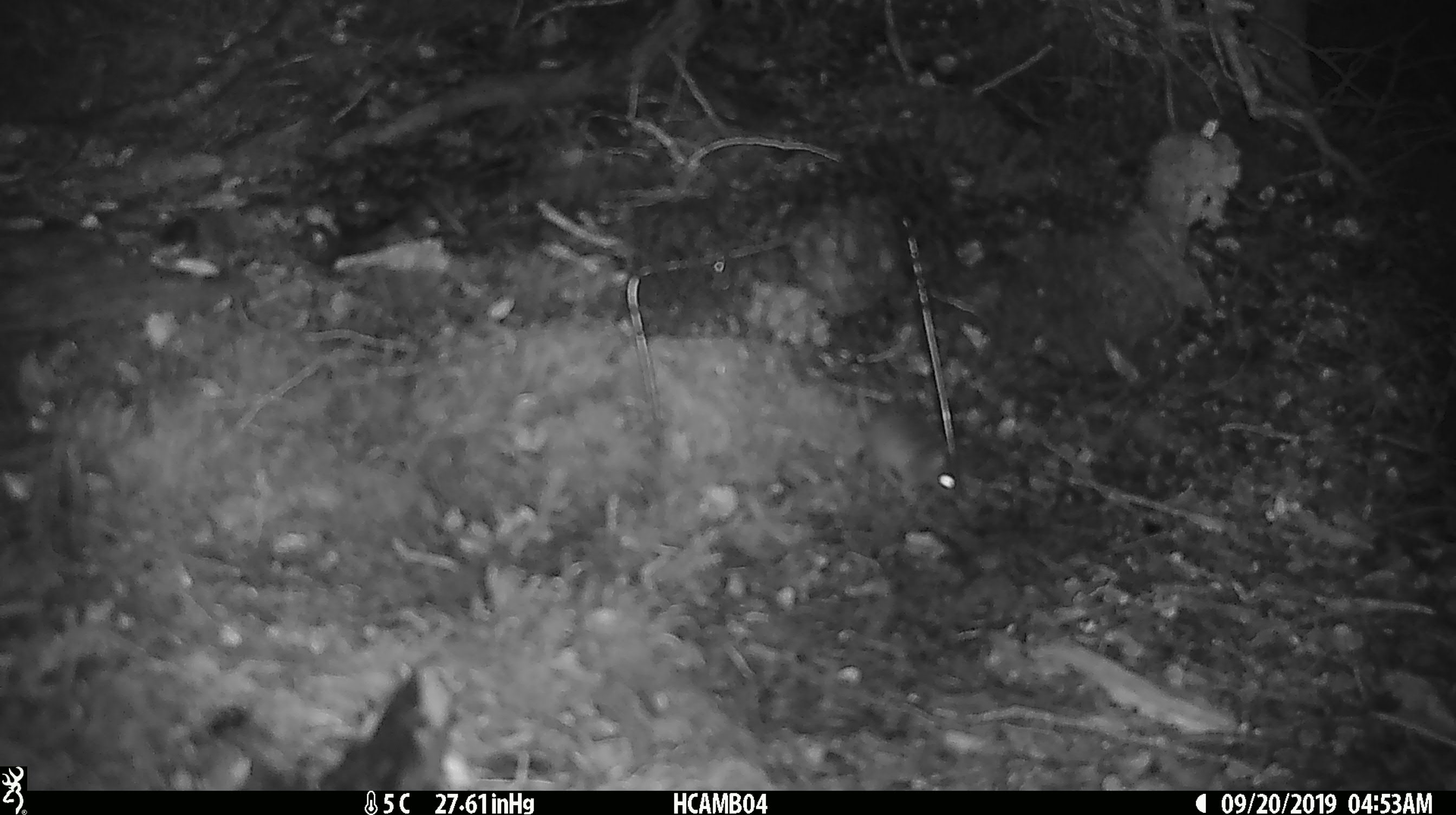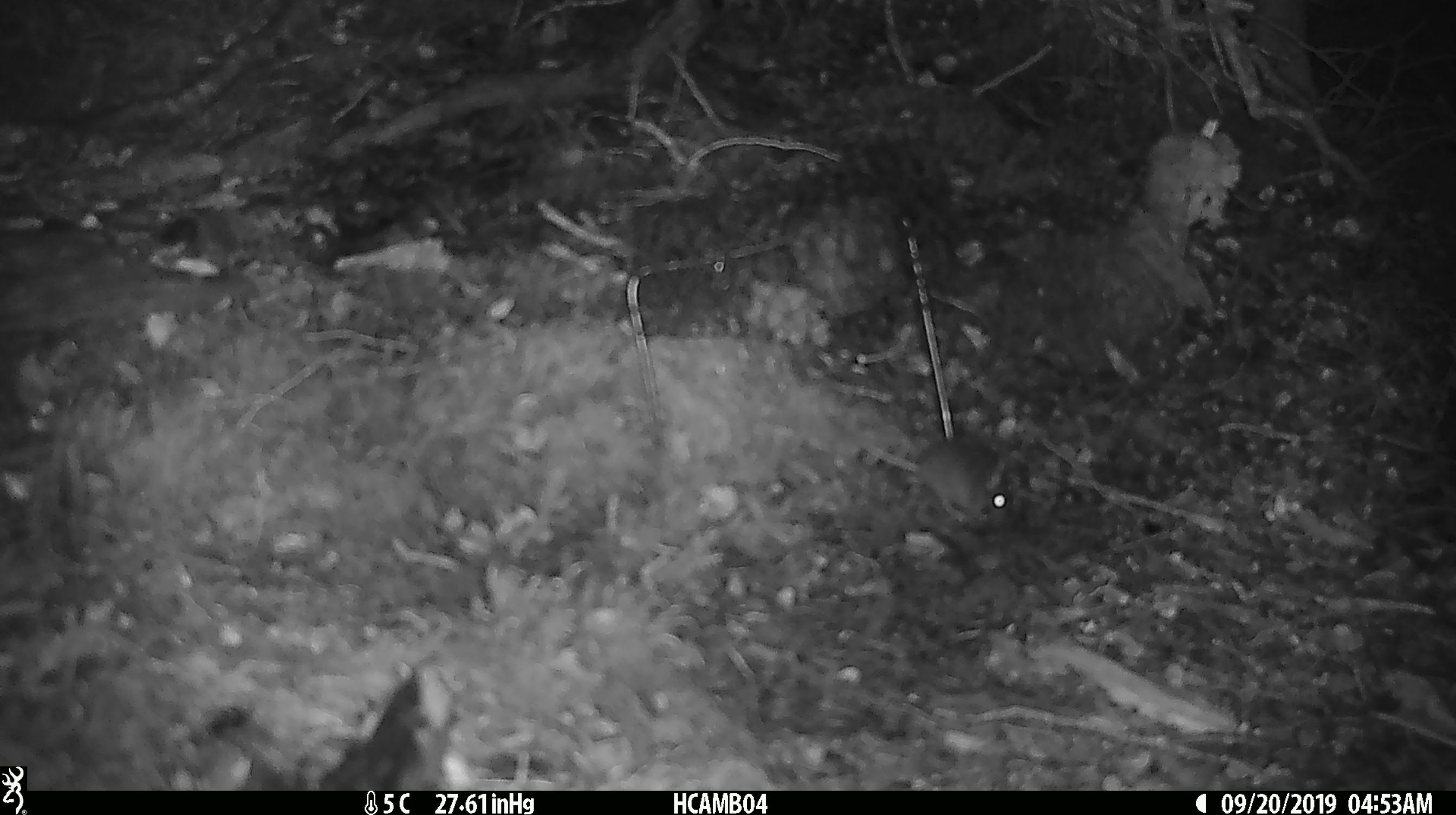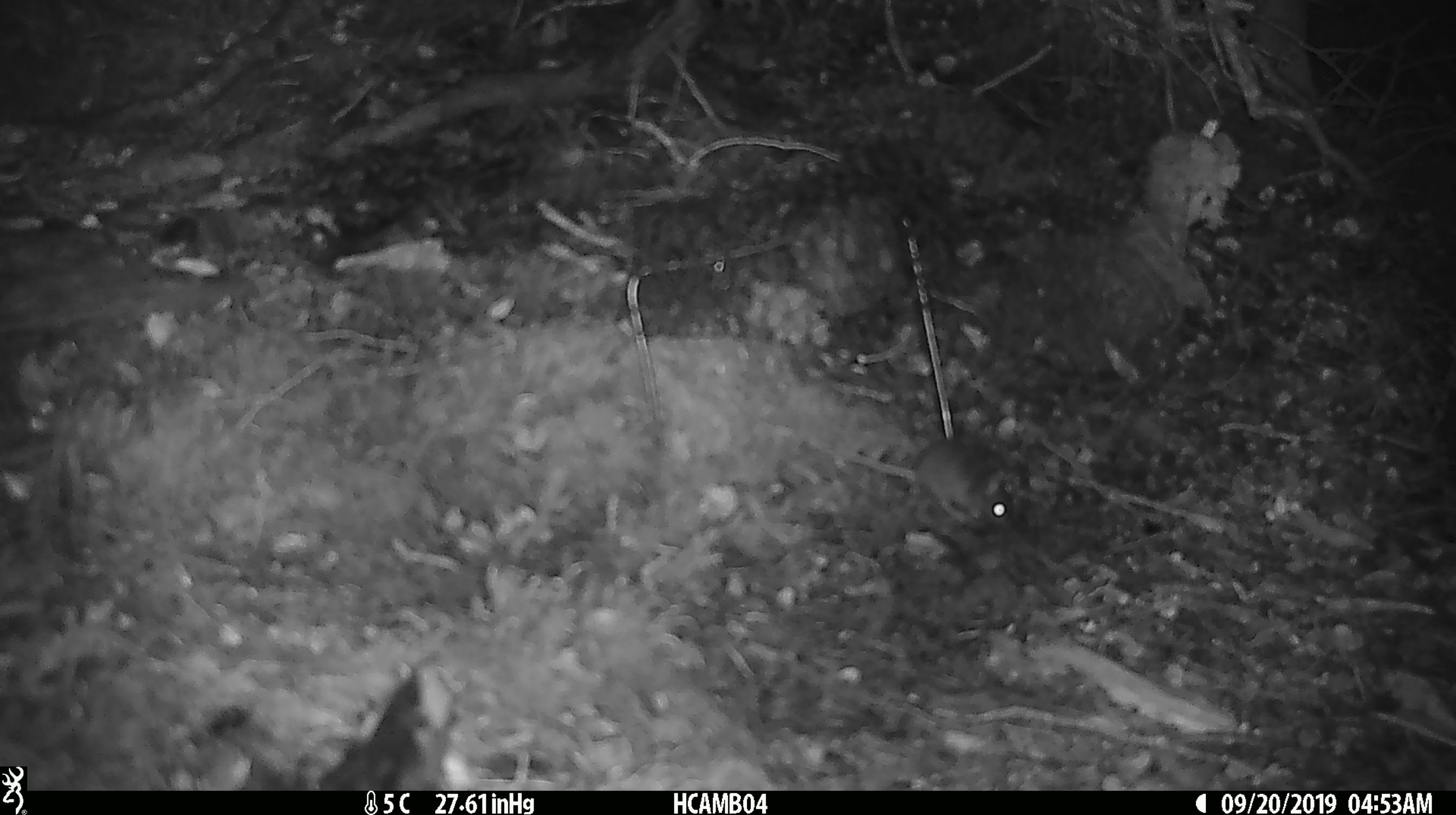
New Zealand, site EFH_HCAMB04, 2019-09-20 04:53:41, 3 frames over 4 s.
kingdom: Animalia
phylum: Chordata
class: Mammalia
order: Rodentia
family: Muridae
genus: Mus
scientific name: Mus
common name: mouse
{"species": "mouse (Mus)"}